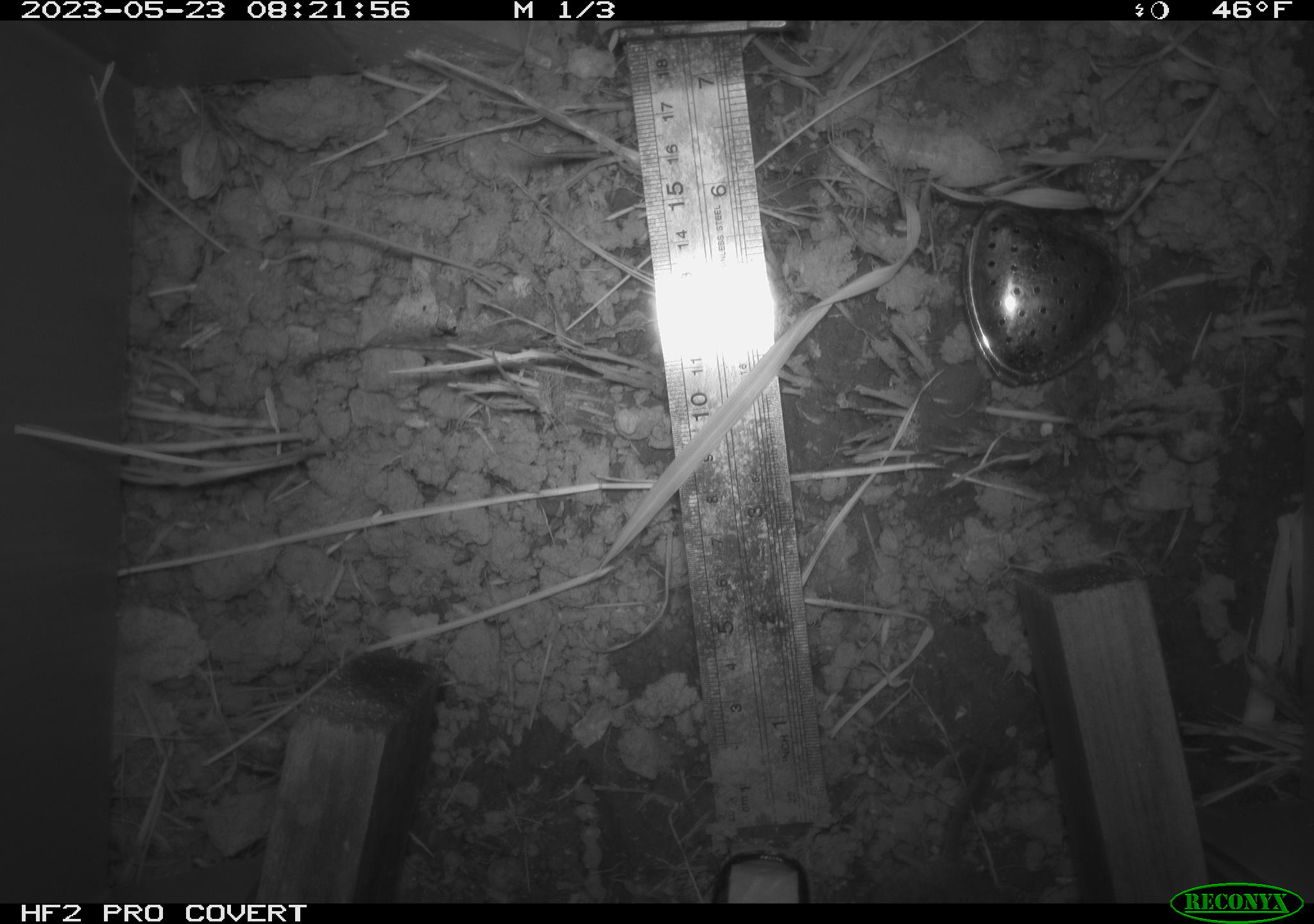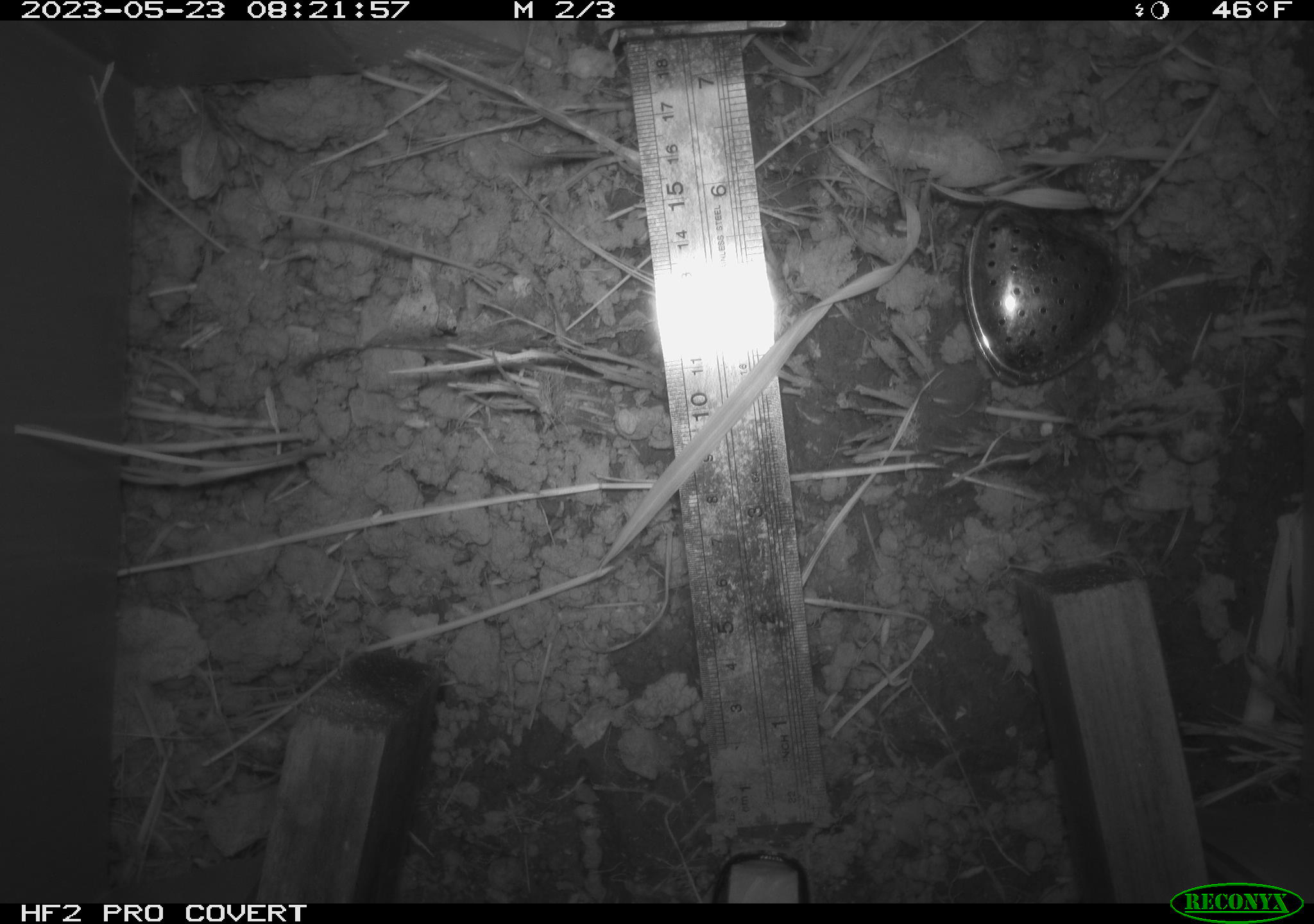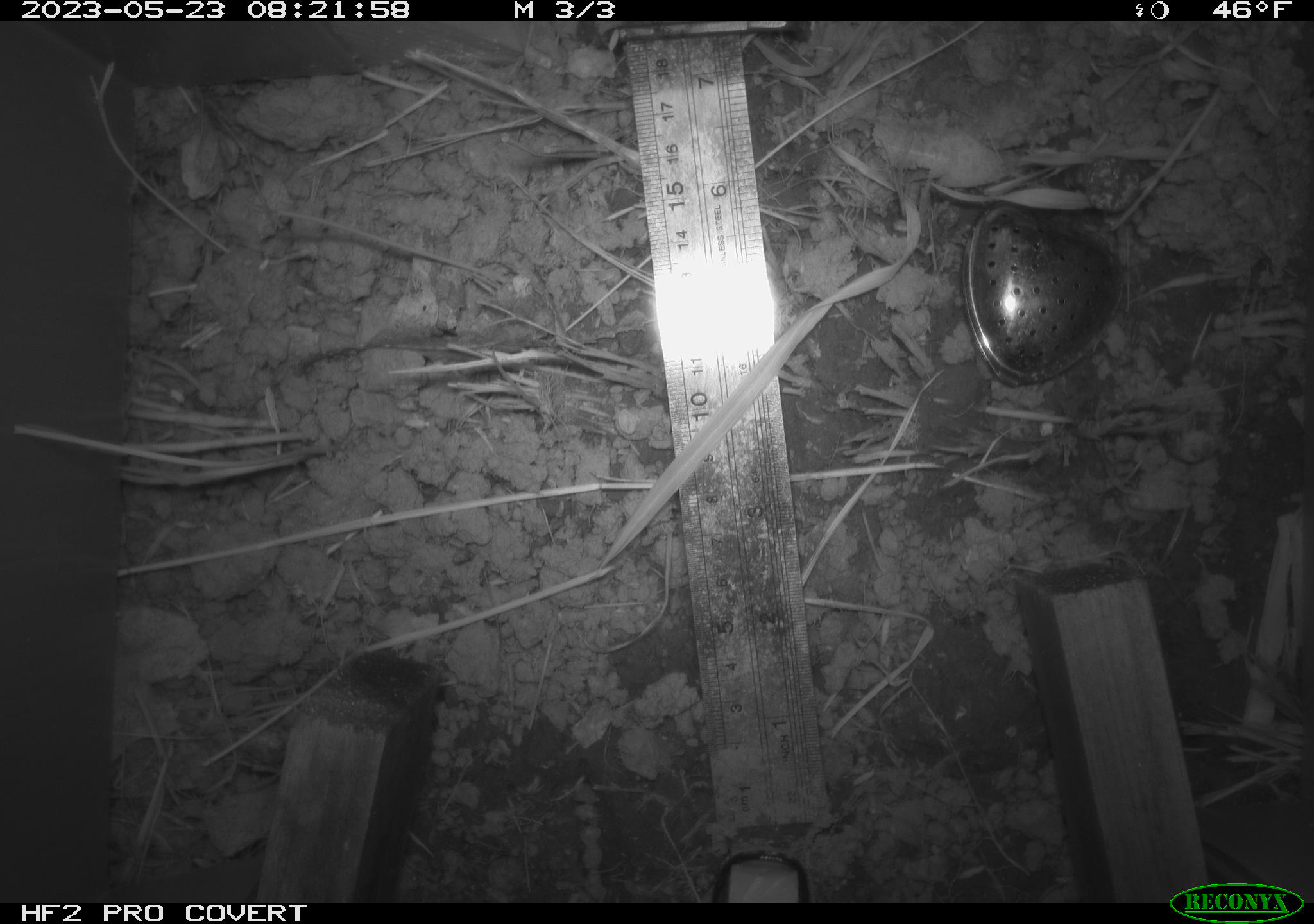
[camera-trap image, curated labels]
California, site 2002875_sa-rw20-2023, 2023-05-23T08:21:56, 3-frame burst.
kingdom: Animalia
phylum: Chordata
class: Mammalia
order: Rodentia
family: Cricetidae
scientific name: Arvicolinae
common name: voles, lemmings, and muskrats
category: arvicolinae subfamily